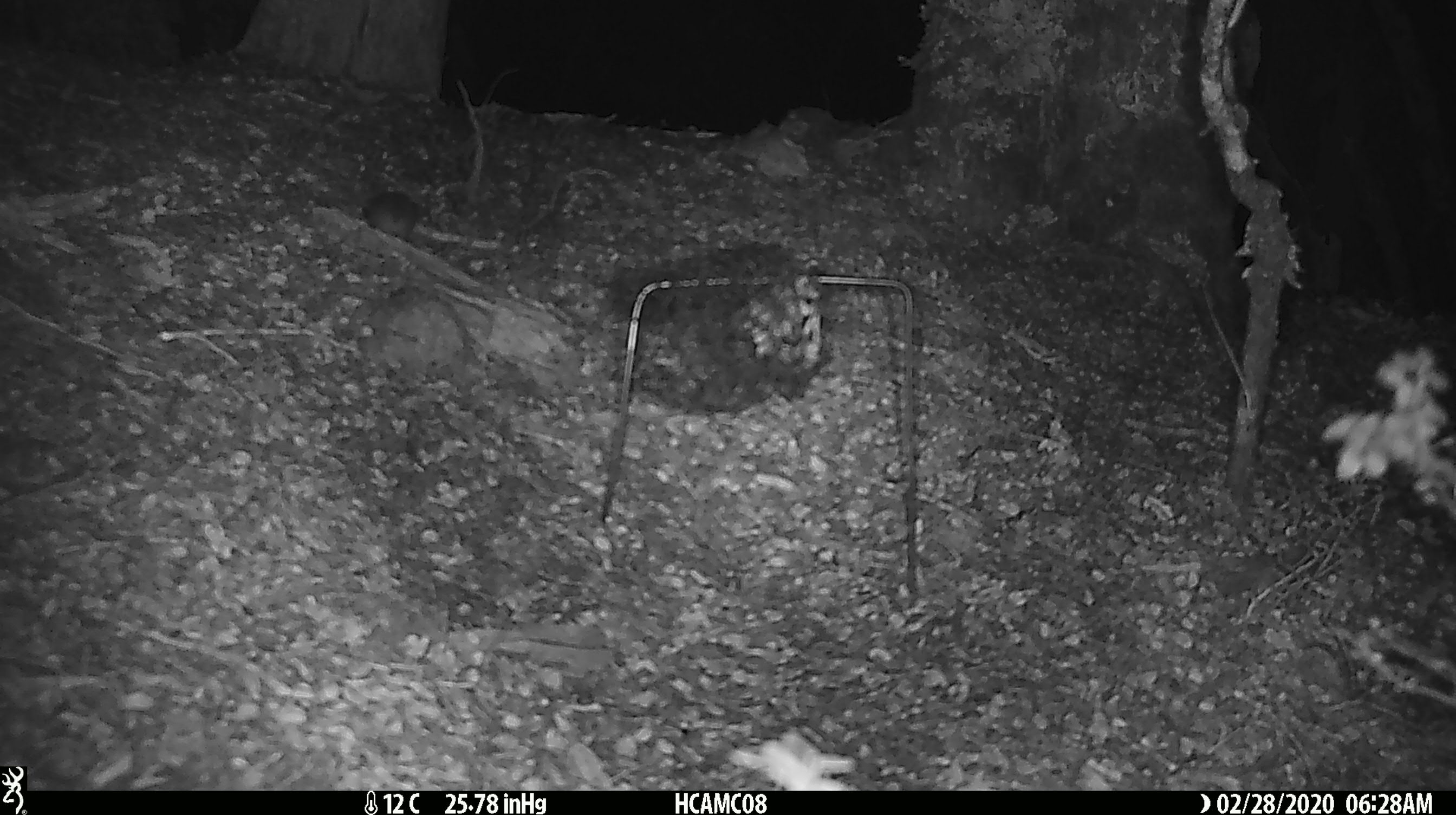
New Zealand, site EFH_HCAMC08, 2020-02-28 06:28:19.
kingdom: Animalia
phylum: Chordata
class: Mammalia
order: Rodentia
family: Muridae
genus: Mus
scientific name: Mus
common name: mouse